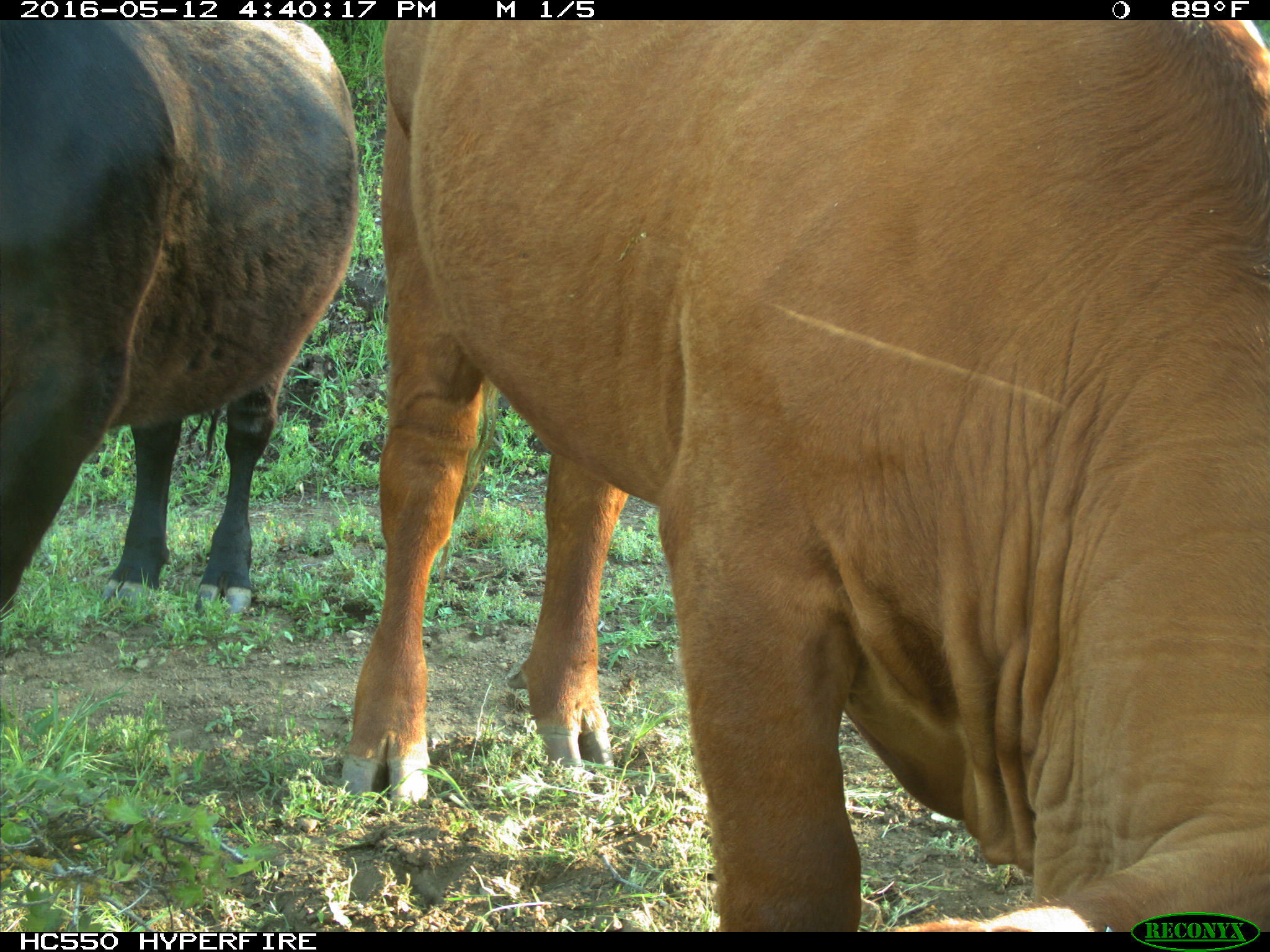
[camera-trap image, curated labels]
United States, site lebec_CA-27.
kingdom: Animalia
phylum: Chordata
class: Mammalia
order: Artiodactyla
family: Bovidae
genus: Bos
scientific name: Bos taurus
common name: domestic cow